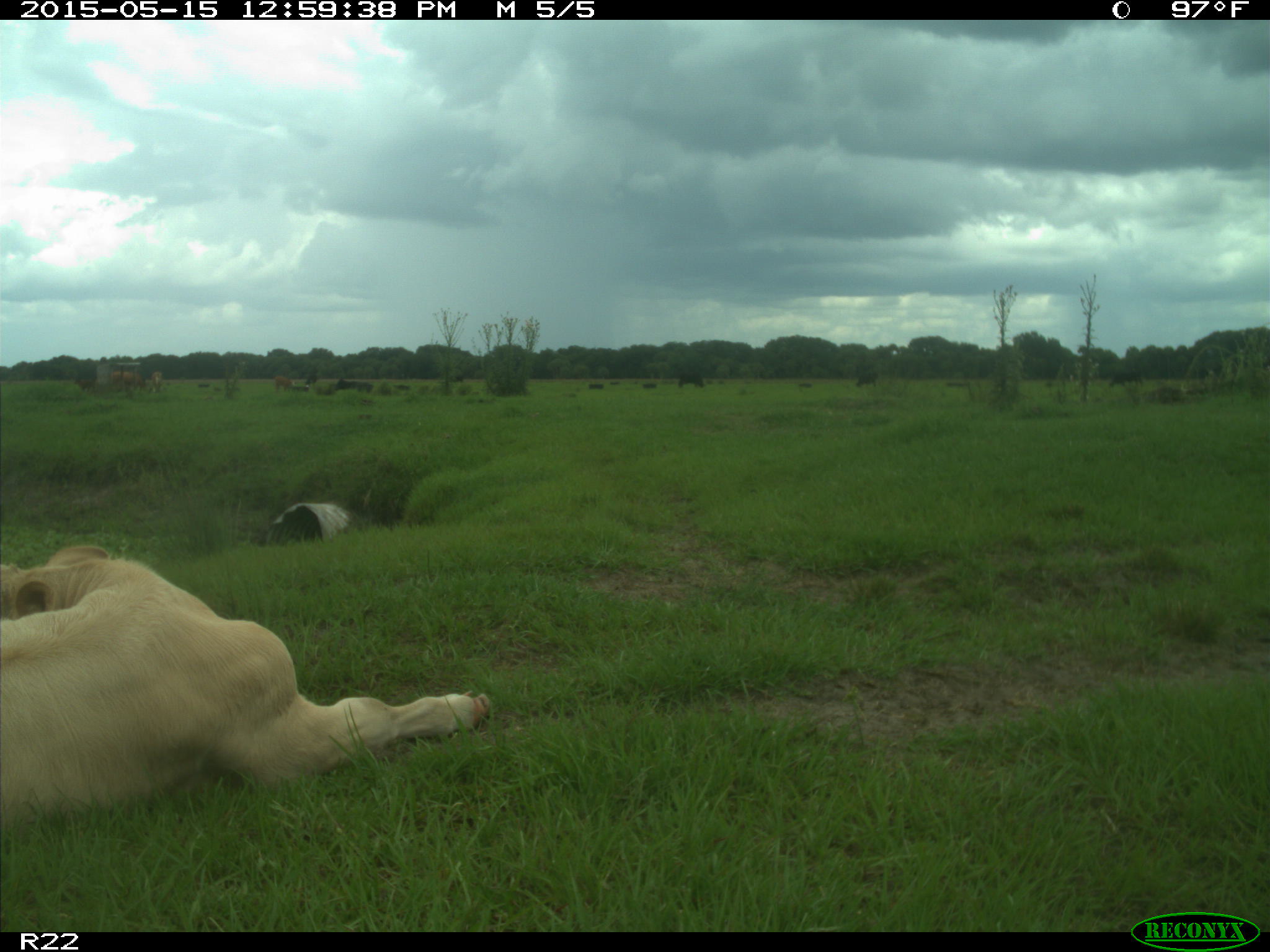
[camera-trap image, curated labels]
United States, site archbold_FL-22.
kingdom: Animalia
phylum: Chordata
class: Mammalia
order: Artiodactyla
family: Bovidae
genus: Bos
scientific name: Bos taurus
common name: domestic cow